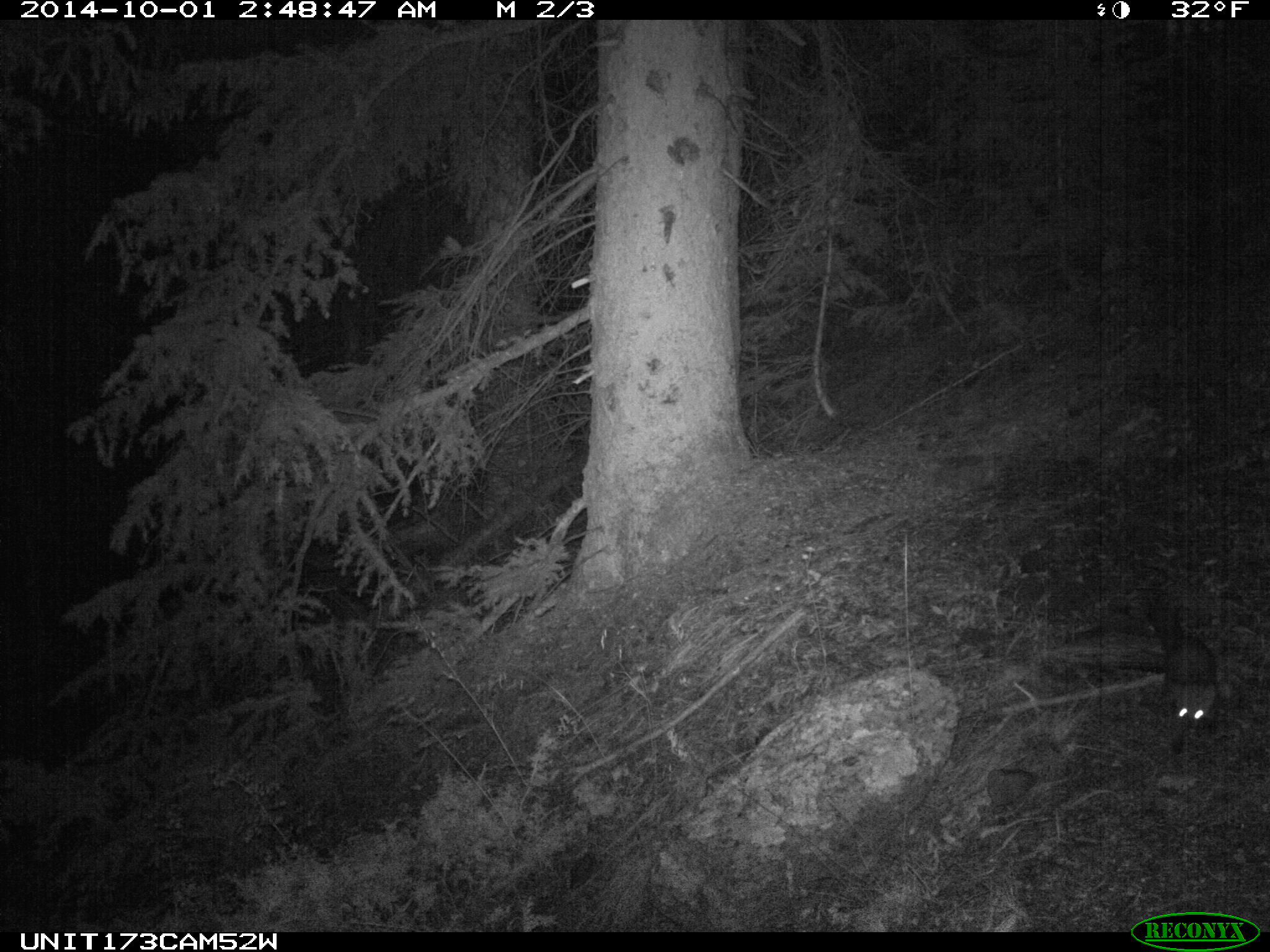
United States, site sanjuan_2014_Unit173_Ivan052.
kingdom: Animalia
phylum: Chordata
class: Mammalia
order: Carnivora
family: Mustelidae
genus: Martes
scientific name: Martes americana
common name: american marten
Martes americana (american marten).